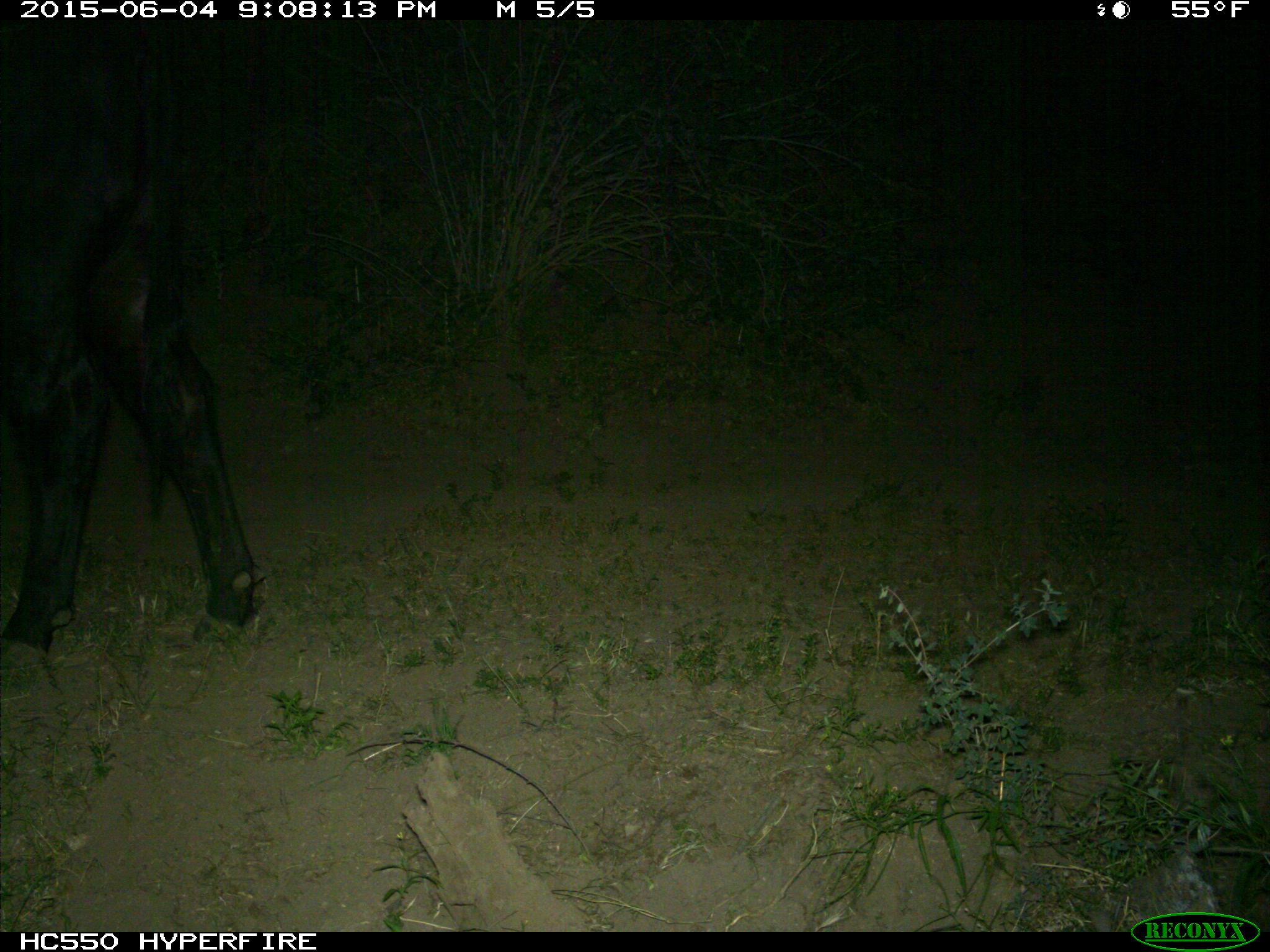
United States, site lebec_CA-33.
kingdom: Animalia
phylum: Chordata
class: Mammalia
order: Artiodactyla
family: Bovidae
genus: Bos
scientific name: Bos taurus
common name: domestic cow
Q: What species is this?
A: Bos taurus (domestic cow).